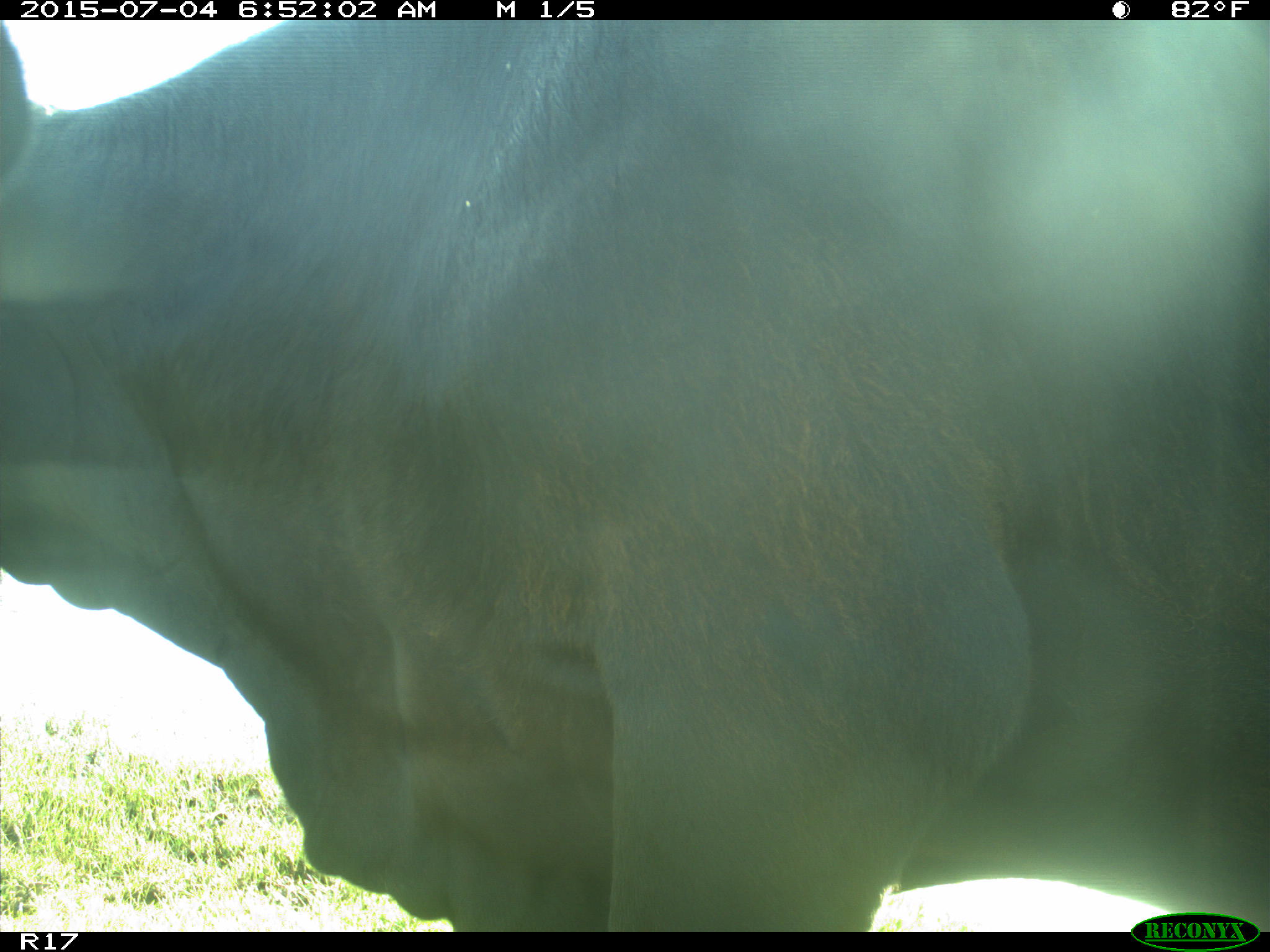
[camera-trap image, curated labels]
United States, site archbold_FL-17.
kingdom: Animalia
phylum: Chordata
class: Mammalia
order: Artiodactyla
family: Bovidae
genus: Bos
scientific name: Bos taurus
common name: domestic cow